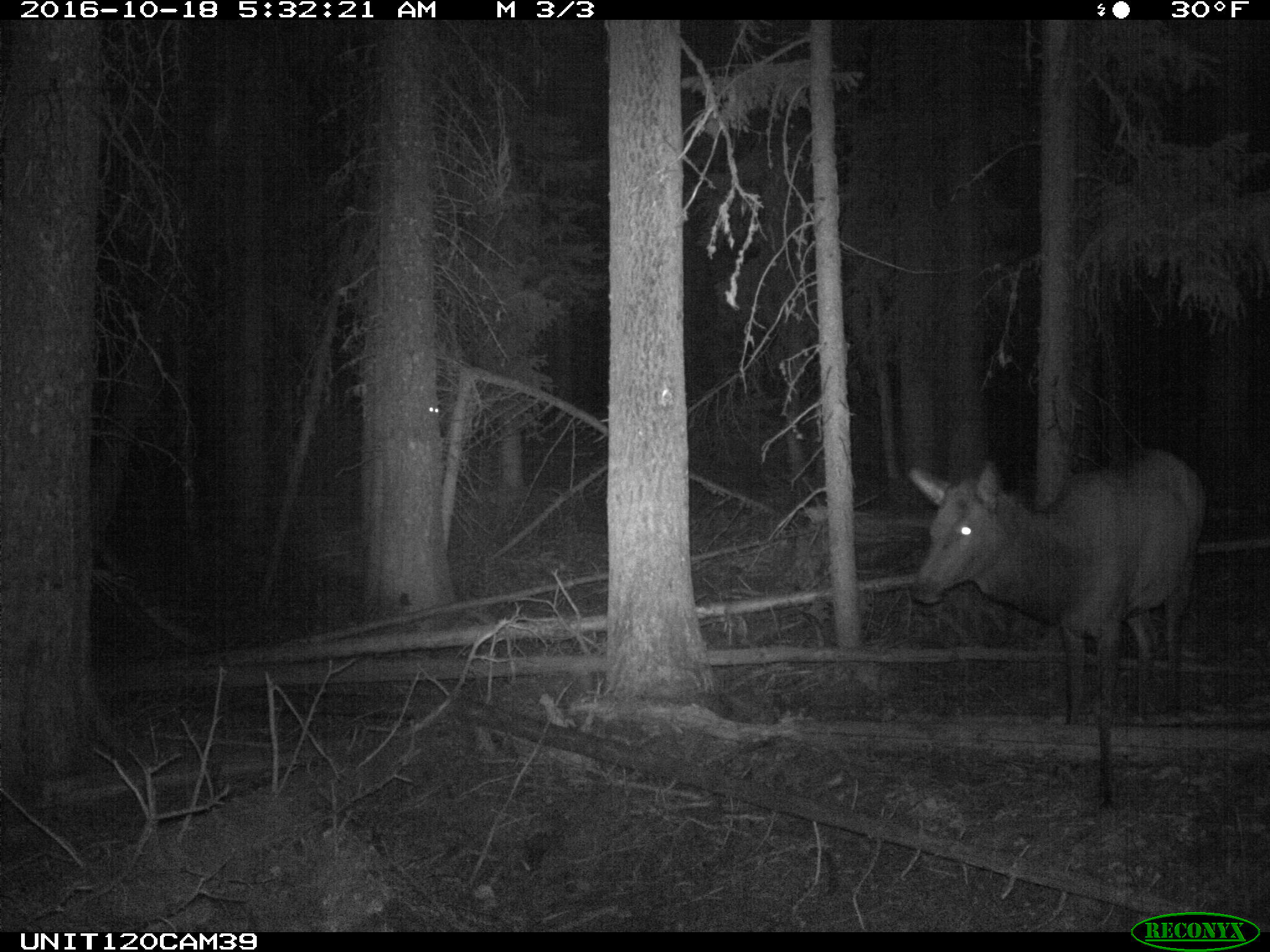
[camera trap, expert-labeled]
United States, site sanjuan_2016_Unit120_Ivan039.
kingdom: Animalia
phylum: Chordata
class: Mammalia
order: Artiodactyla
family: Cervidae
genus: Cervus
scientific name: Cervus elaphus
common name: red deer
Cervus elaphus (red deer).